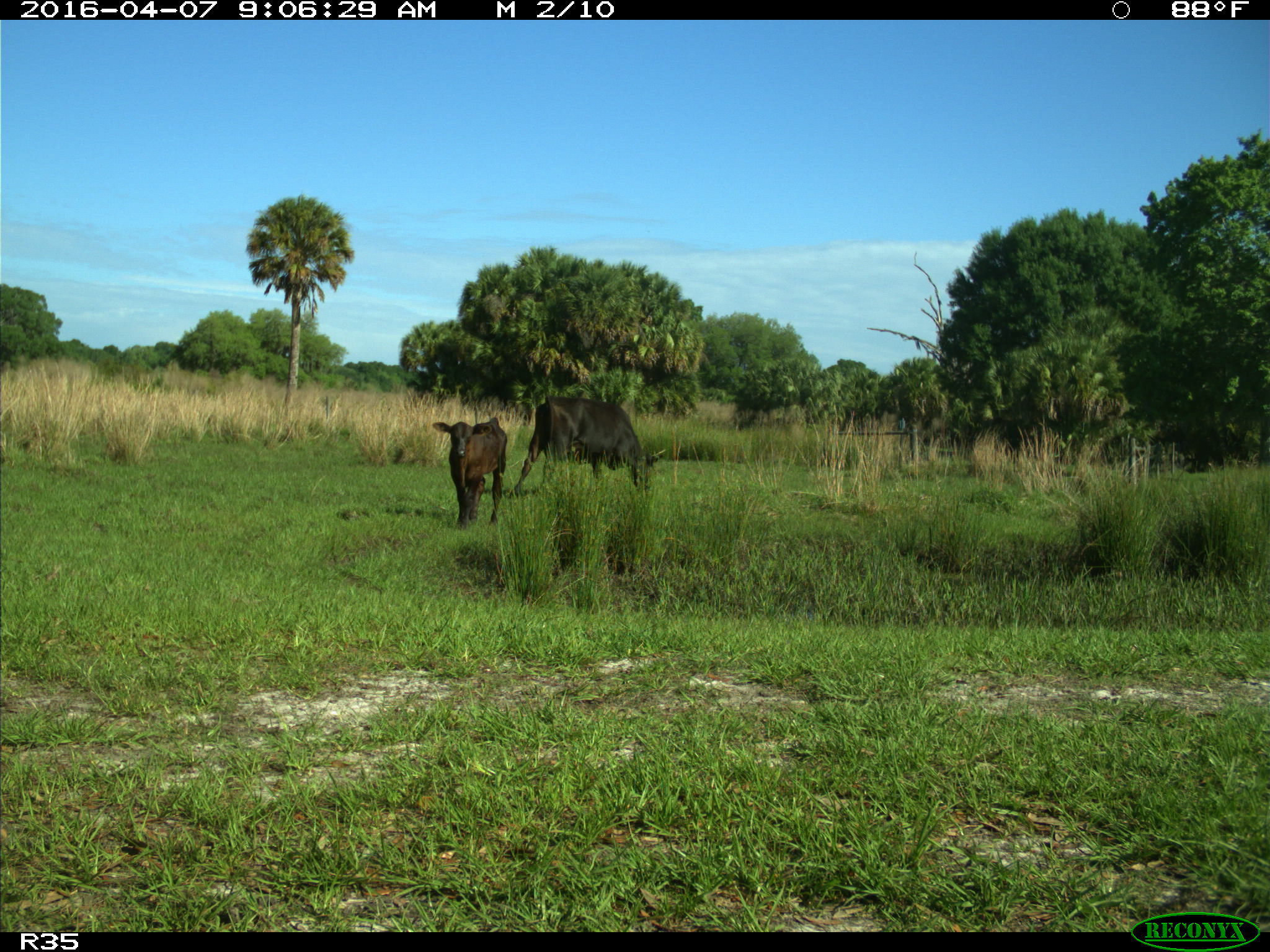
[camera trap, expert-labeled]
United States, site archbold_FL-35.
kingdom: Animalia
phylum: Chordata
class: Mammalia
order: Artiodactyla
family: Bovidae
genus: Bos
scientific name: Bos taurus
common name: domestic cow